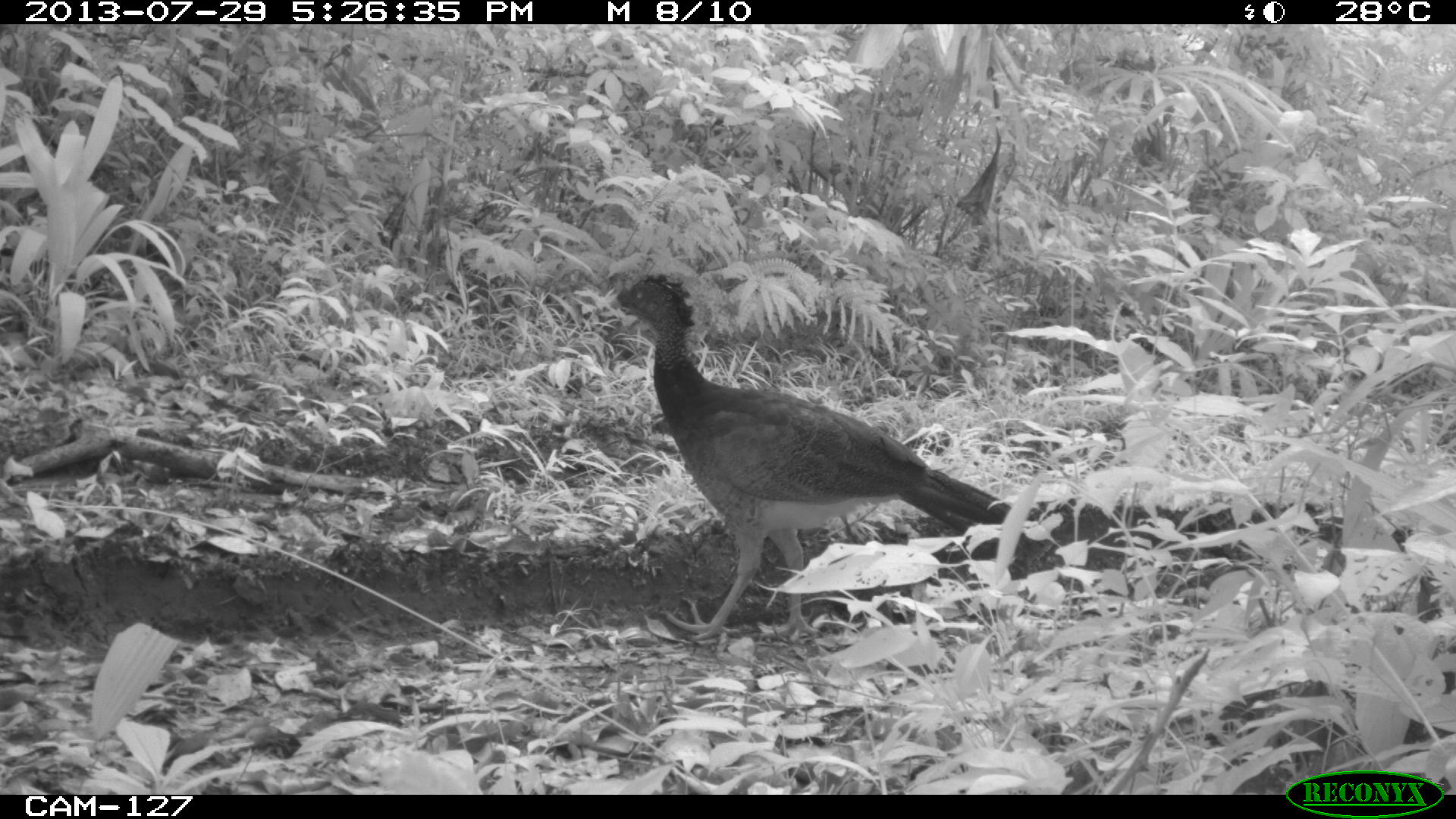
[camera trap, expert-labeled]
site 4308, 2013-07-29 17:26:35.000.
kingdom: Animalia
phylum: Chordata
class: Aves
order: Galliformes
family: Cracidae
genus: Crax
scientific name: Crax rubra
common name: great curassow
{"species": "Crax rubra (great curassow)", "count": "1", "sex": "female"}